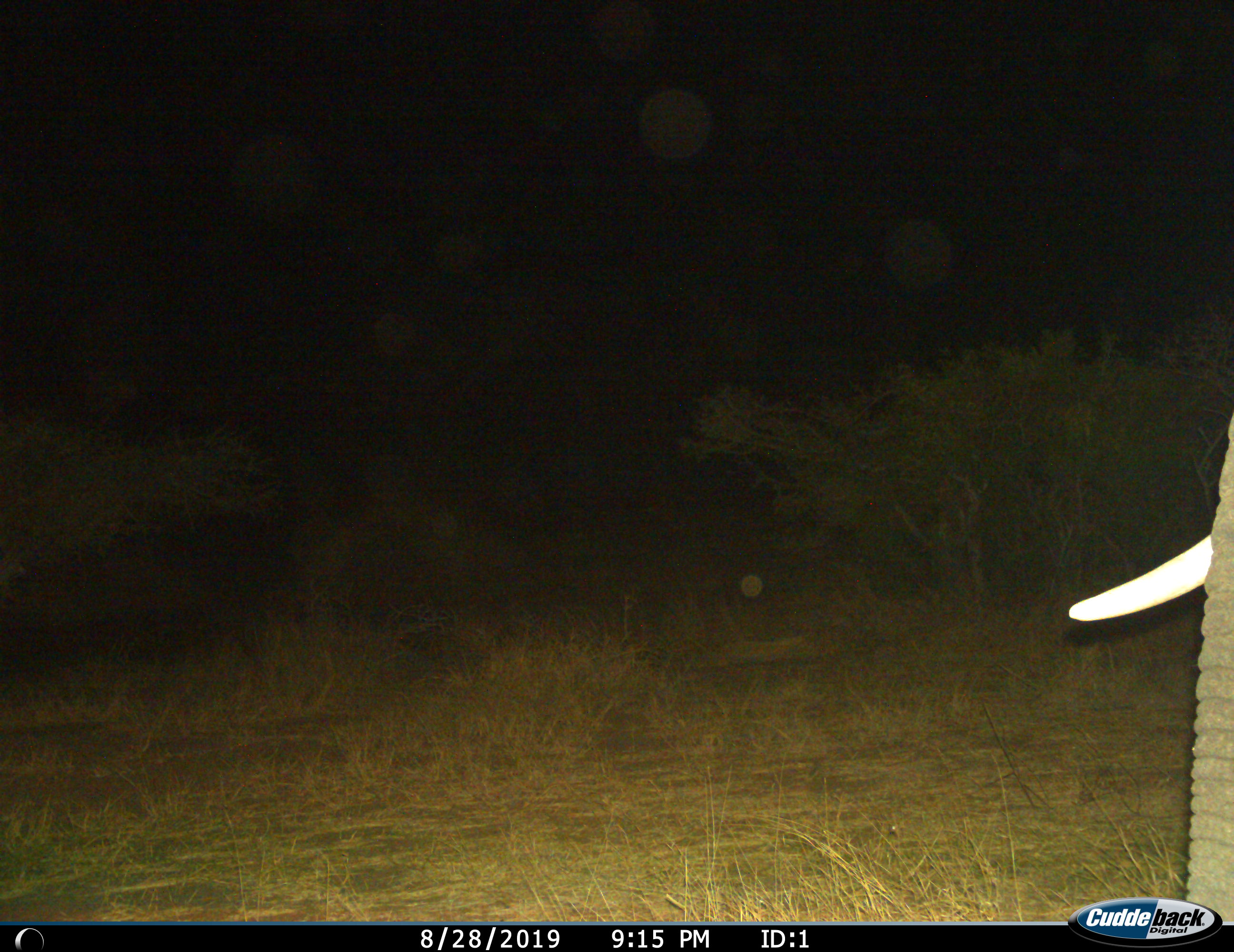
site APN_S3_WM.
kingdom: Animalia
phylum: Chordata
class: Mammalia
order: Proboscidea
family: Elephantidae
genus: Loxodonta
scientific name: Loxodonta africana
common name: african bush elephant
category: elephant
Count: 1.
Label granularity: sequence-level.